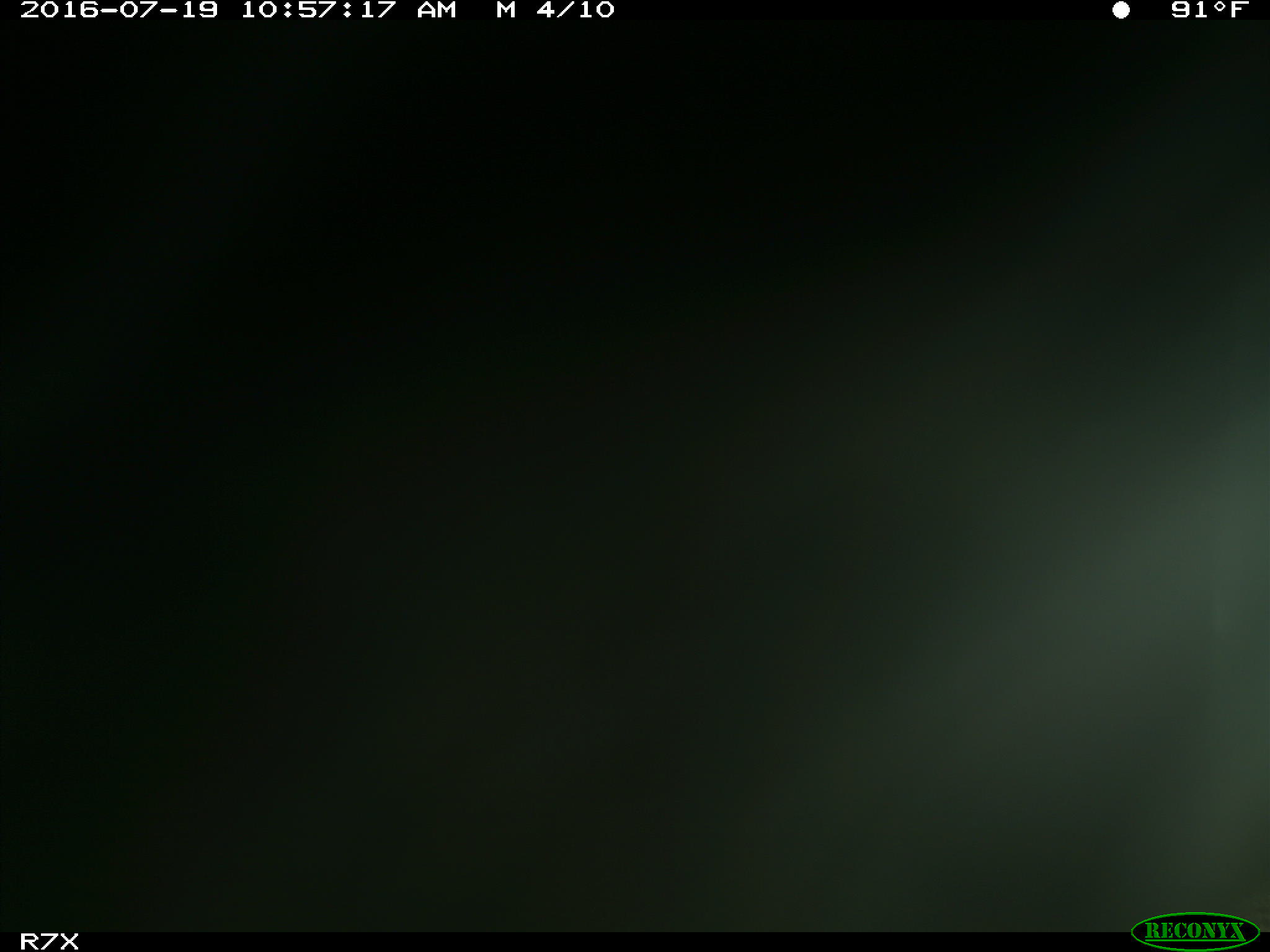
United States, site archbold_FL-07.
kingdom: Animalia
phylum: Chordata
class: Mammalia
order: Artiodactyla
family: Bovidae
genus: Bos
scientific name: Bos taurus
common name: domestic cow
Bos taurus (domestic cow).